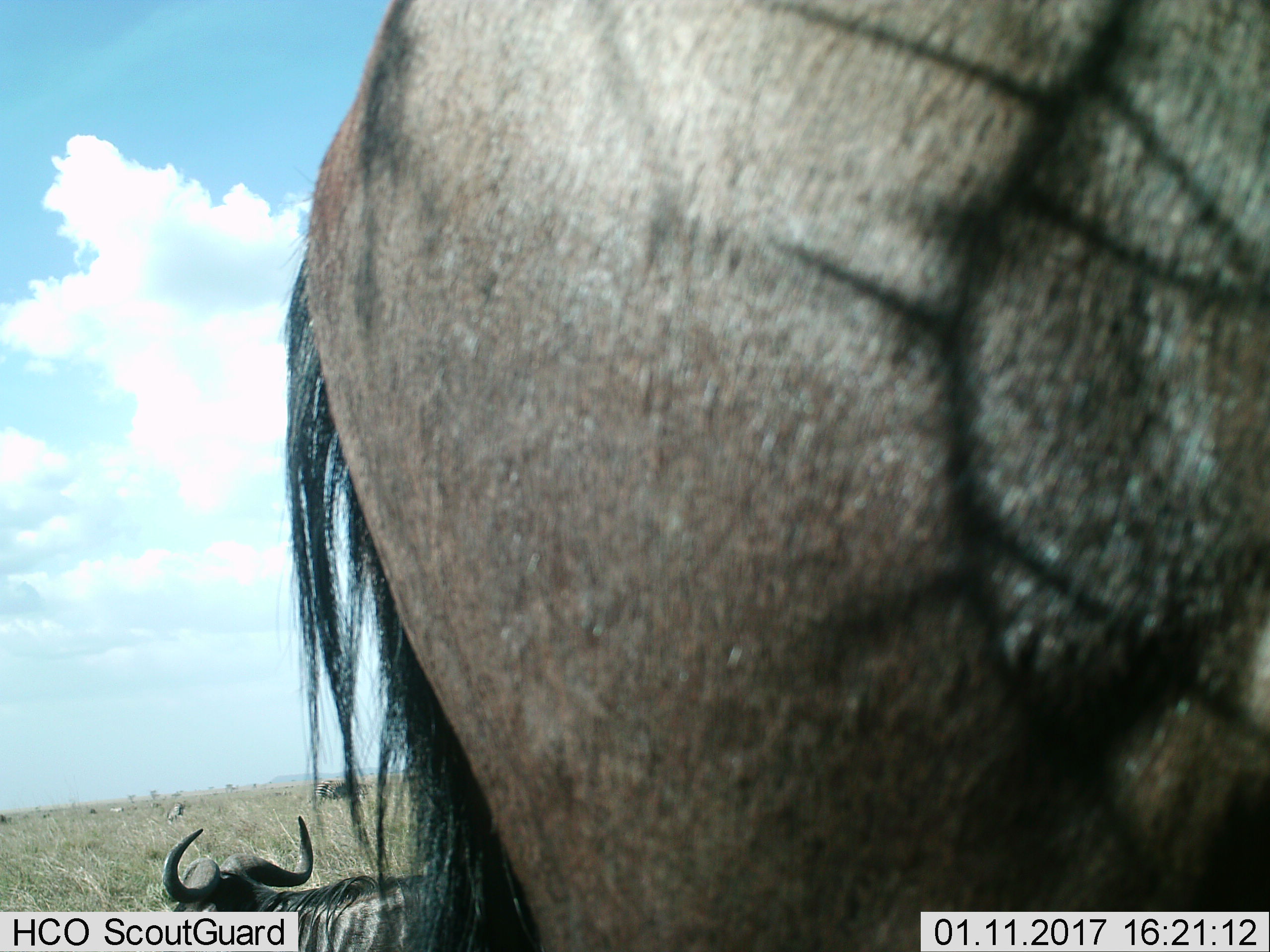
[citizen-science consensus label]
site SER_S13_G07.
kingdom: Animalia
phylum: Chordata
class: Mammalia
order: Artiodactyla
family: Bovidae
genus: Connochaetes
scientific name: Connochaetes taurinus taurinus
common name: blue wildebeest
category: wildebeestblue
Wildebeestblue (blue wildebeest) (Connochaetes taurinus taurinus), count 2. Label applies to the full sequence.